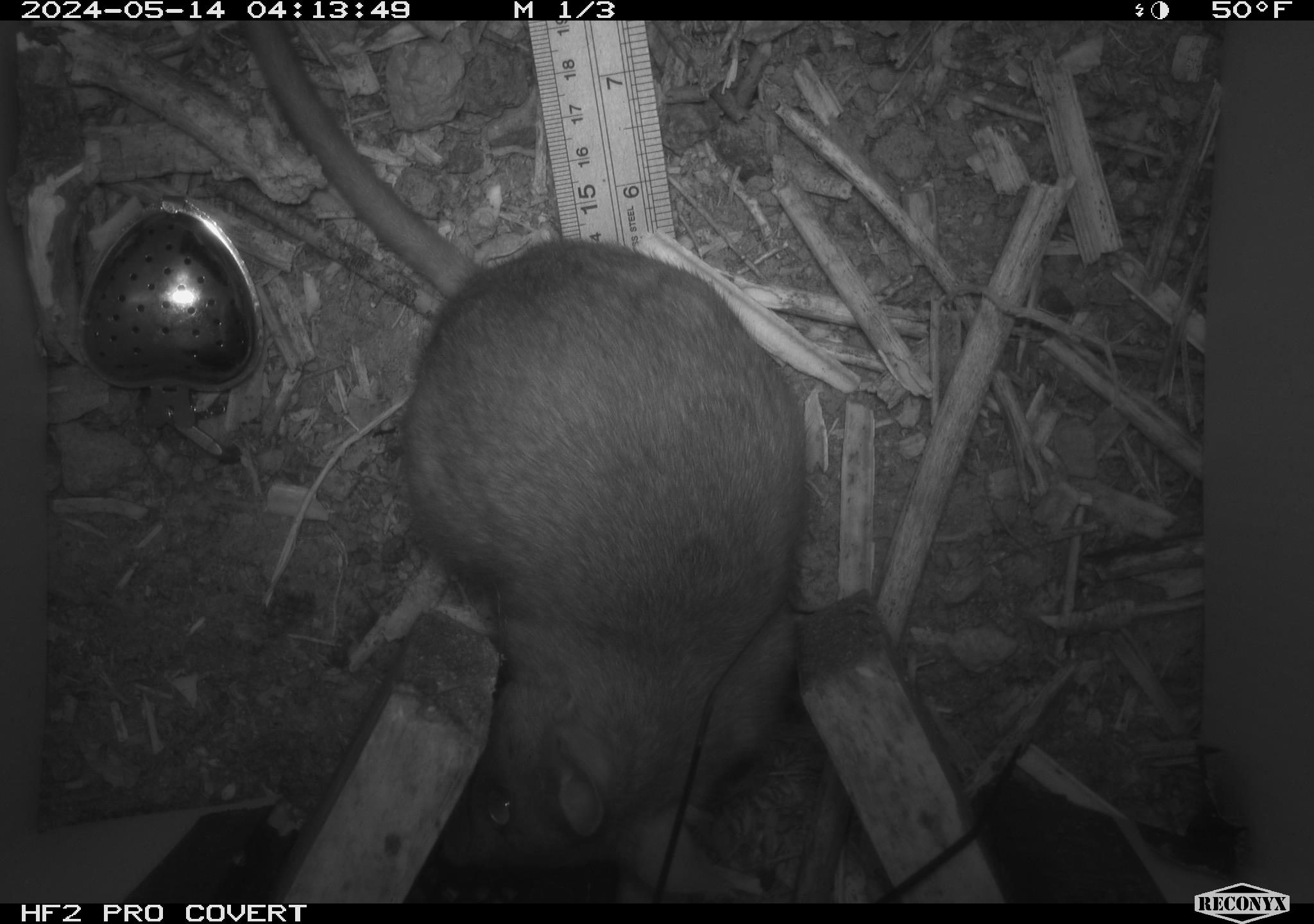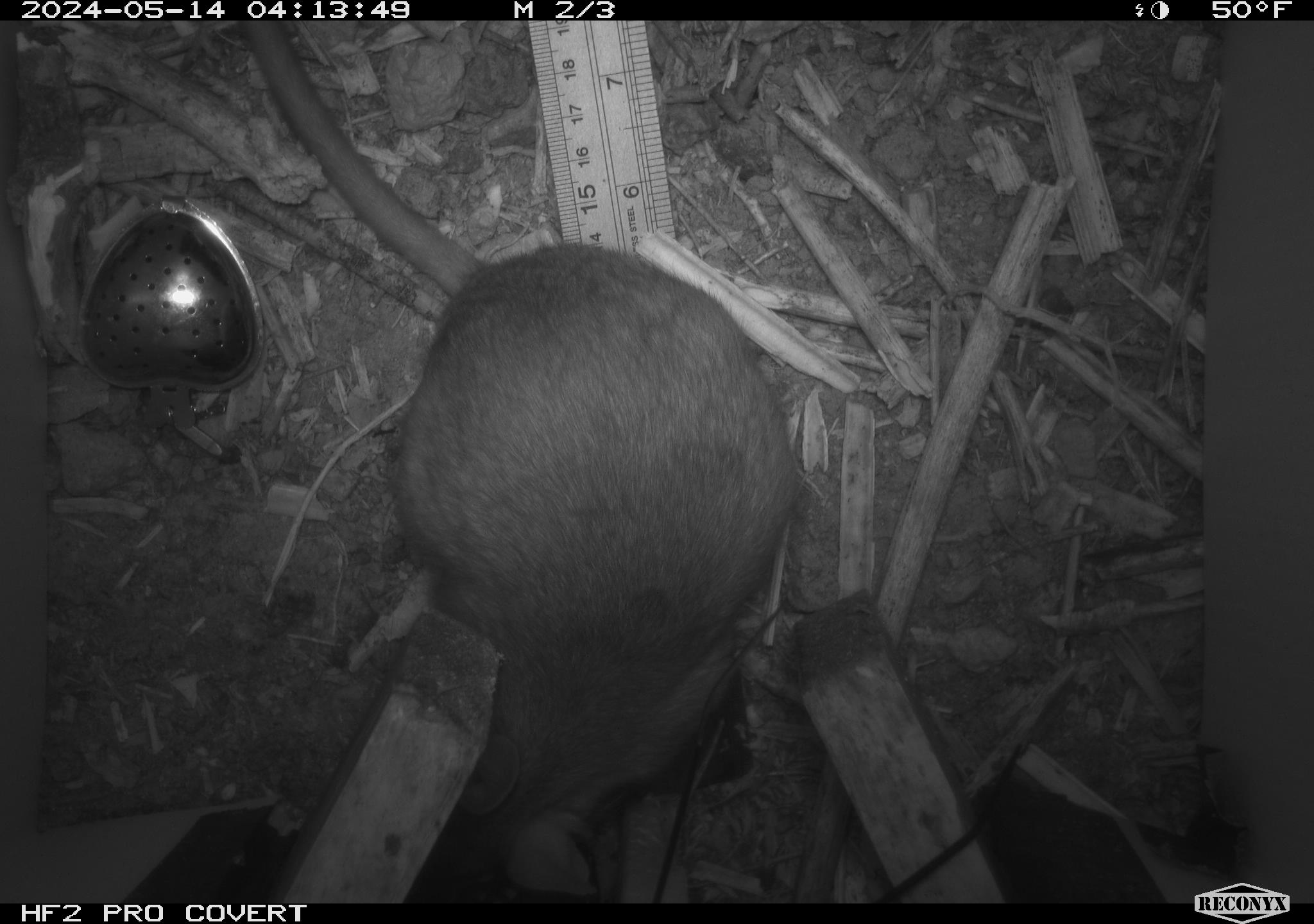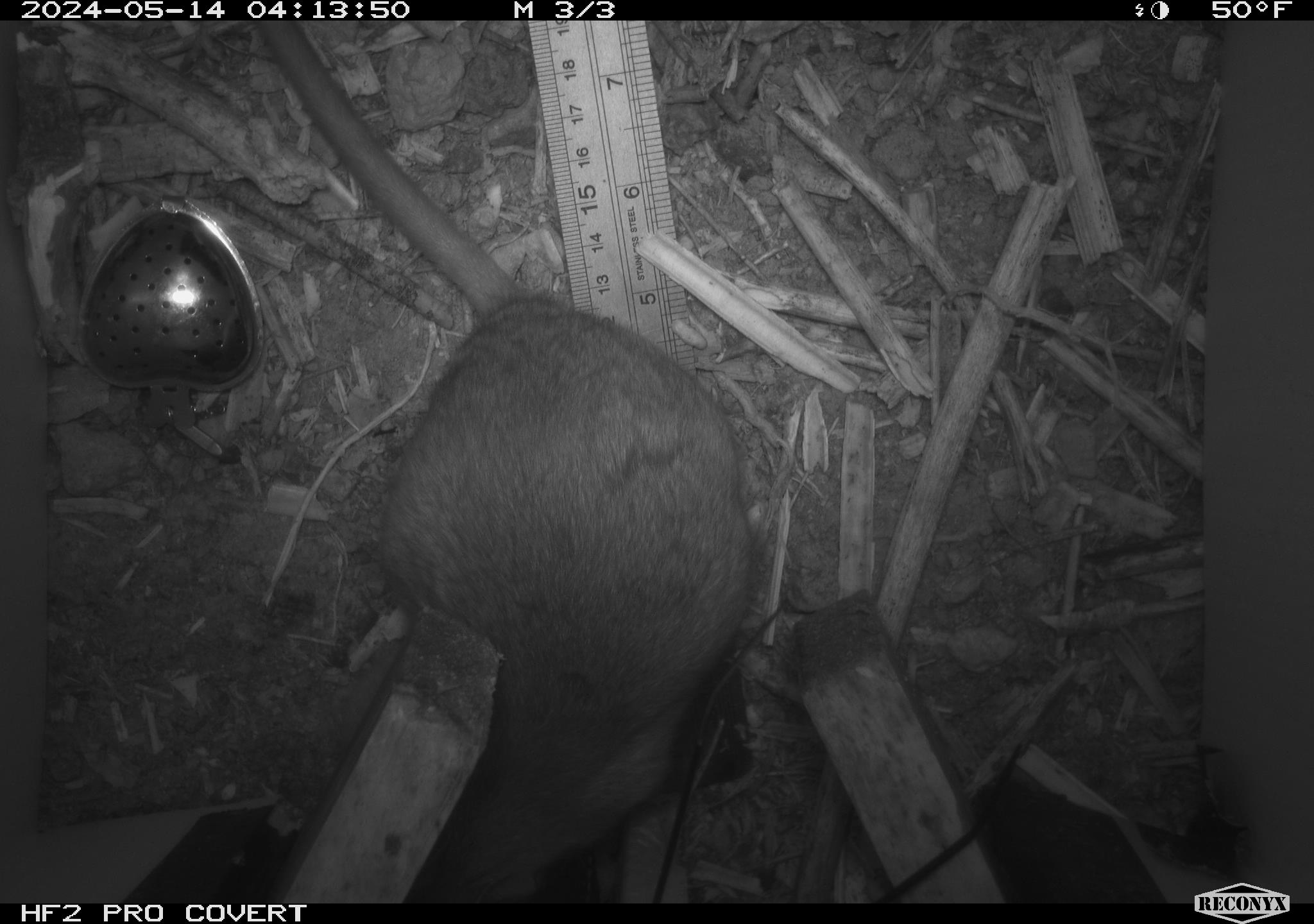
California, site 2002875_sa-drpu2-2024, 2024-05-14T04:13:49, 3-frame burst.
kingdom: Animalia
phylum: Chordata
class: Mammalia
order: Rodentia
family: Cricetidae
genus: Neotoma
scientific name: Neotoma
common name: pack rat or woodrat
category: neotoma species